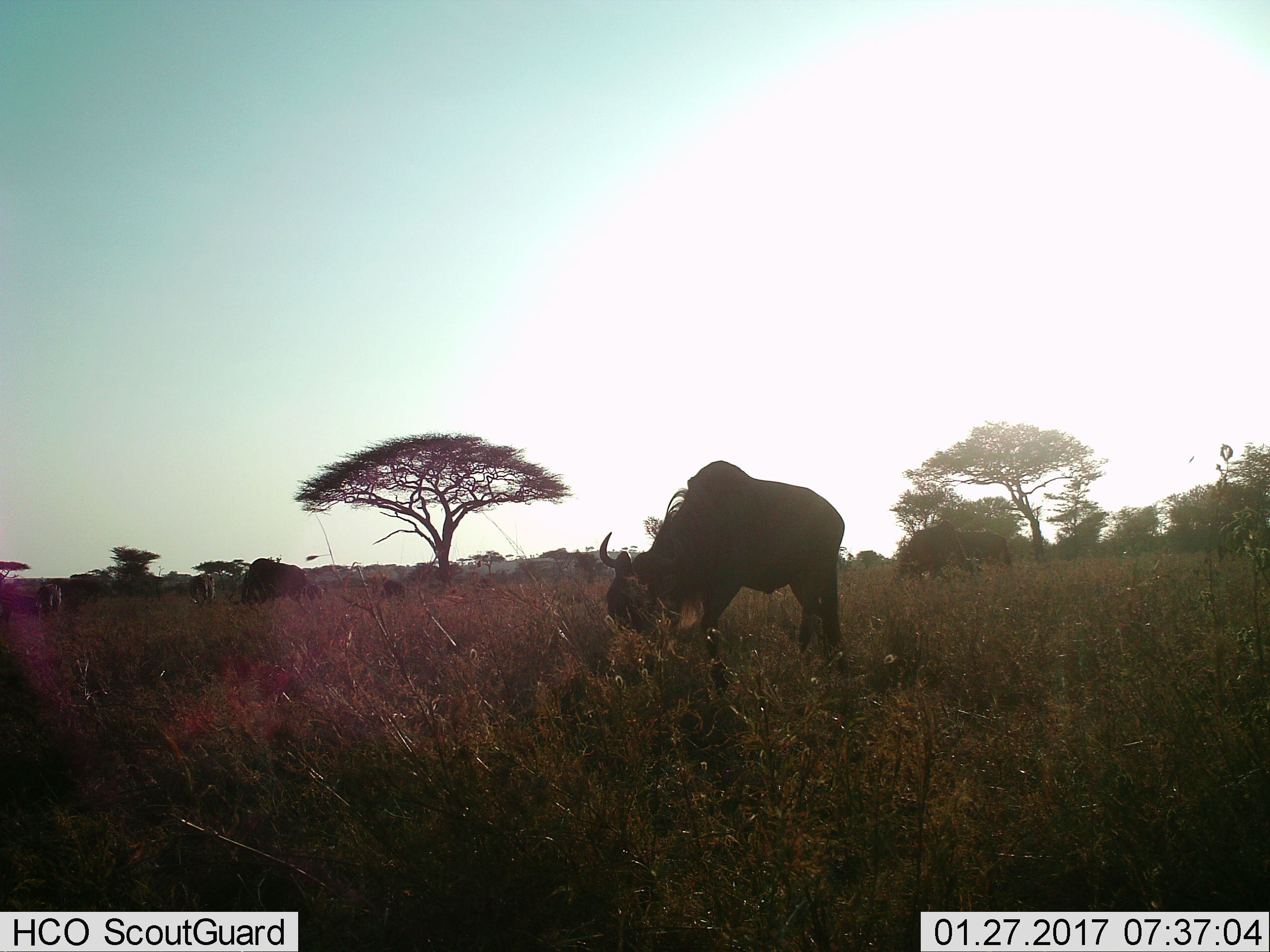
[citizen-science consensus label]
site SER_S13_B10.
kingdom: Animalia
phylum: Chordata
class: Mammalia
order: Artiodactyla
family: Bovidae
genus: Connochaetes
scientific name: Connochaetes taurinus taurinus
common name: blue wildebeest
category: wildebeestblue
Wildebeestblue (blue wildebeest) (Connochaetes taurinus taurinus), count 4. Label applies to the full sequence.